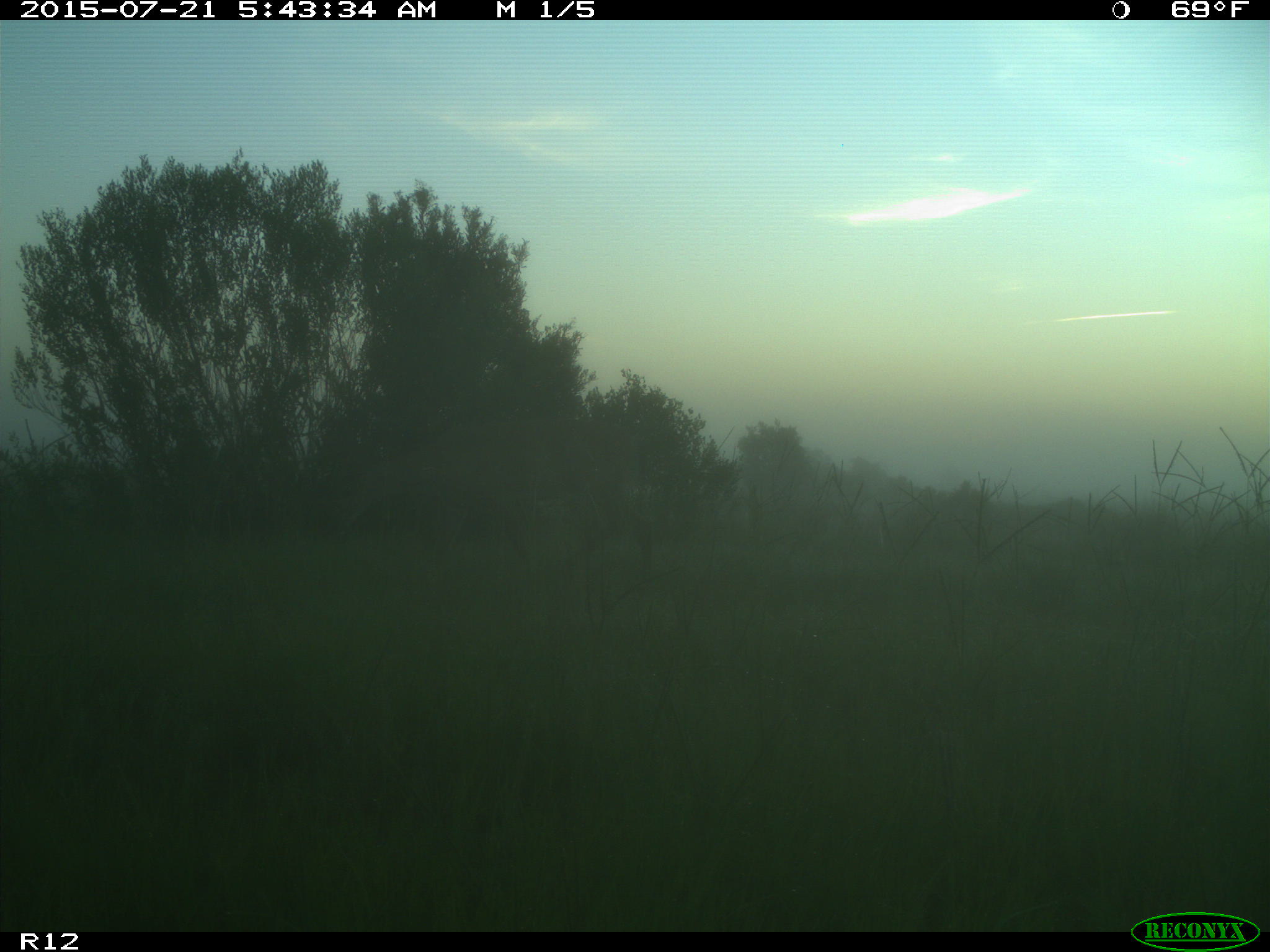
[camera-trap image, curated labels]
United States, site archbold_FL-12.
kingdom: Animalia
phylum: Chordata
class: Mammalia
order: Artiodactyla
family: Cervidae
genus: Odocoileus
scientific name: Odocoileus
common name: deer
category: unidentified deer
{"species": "unidentified deer (deer) (Odocoileus)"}